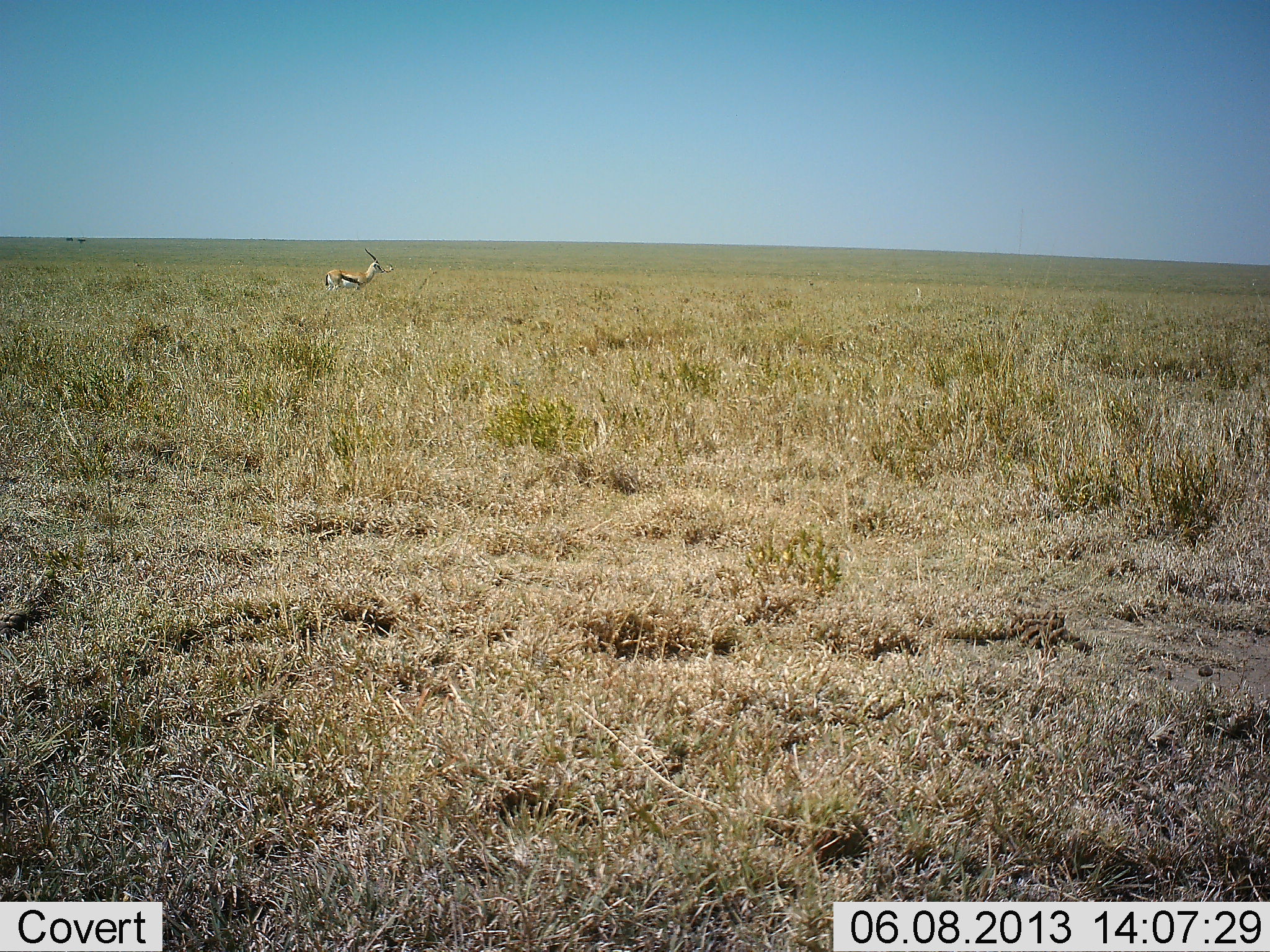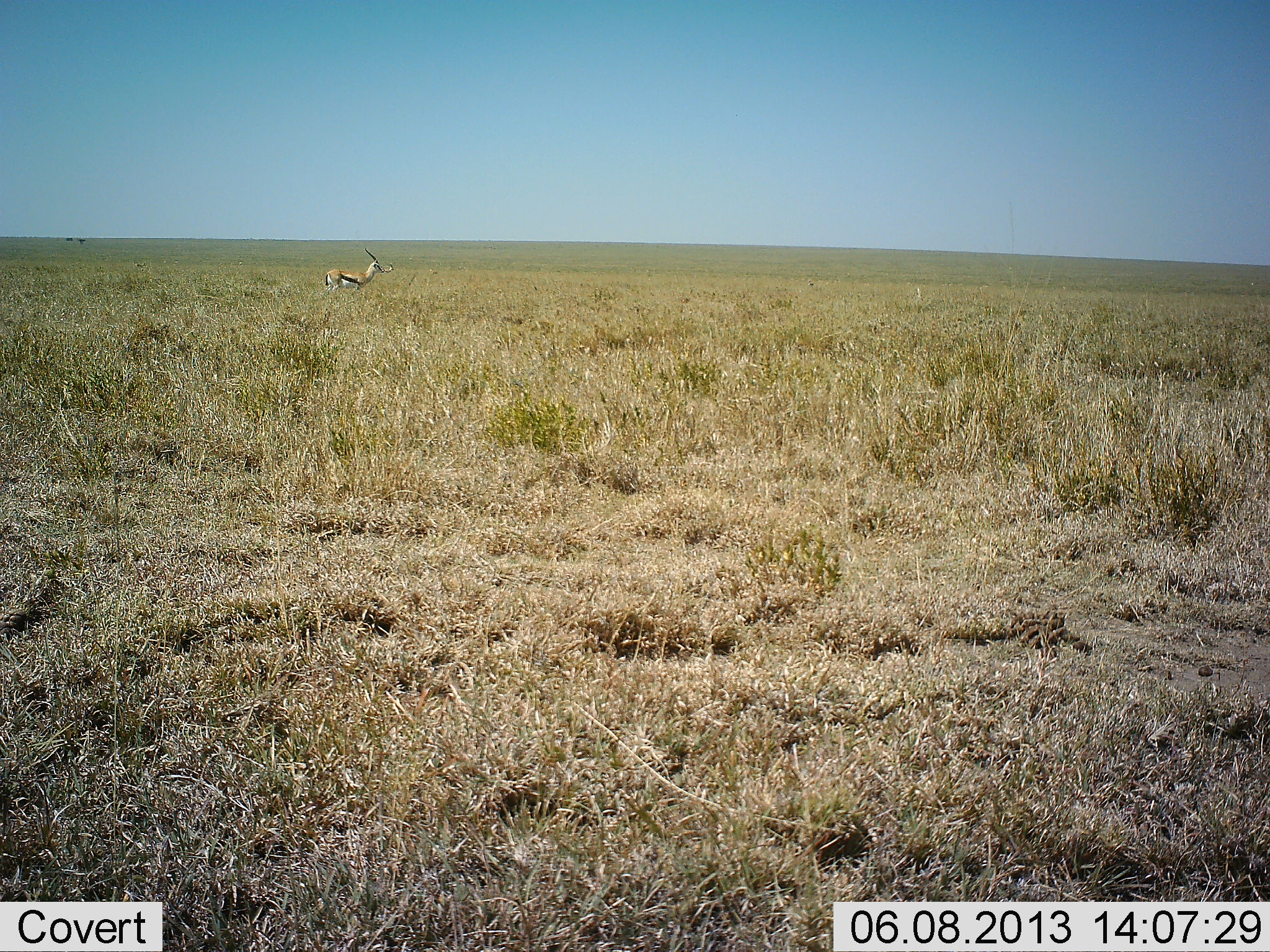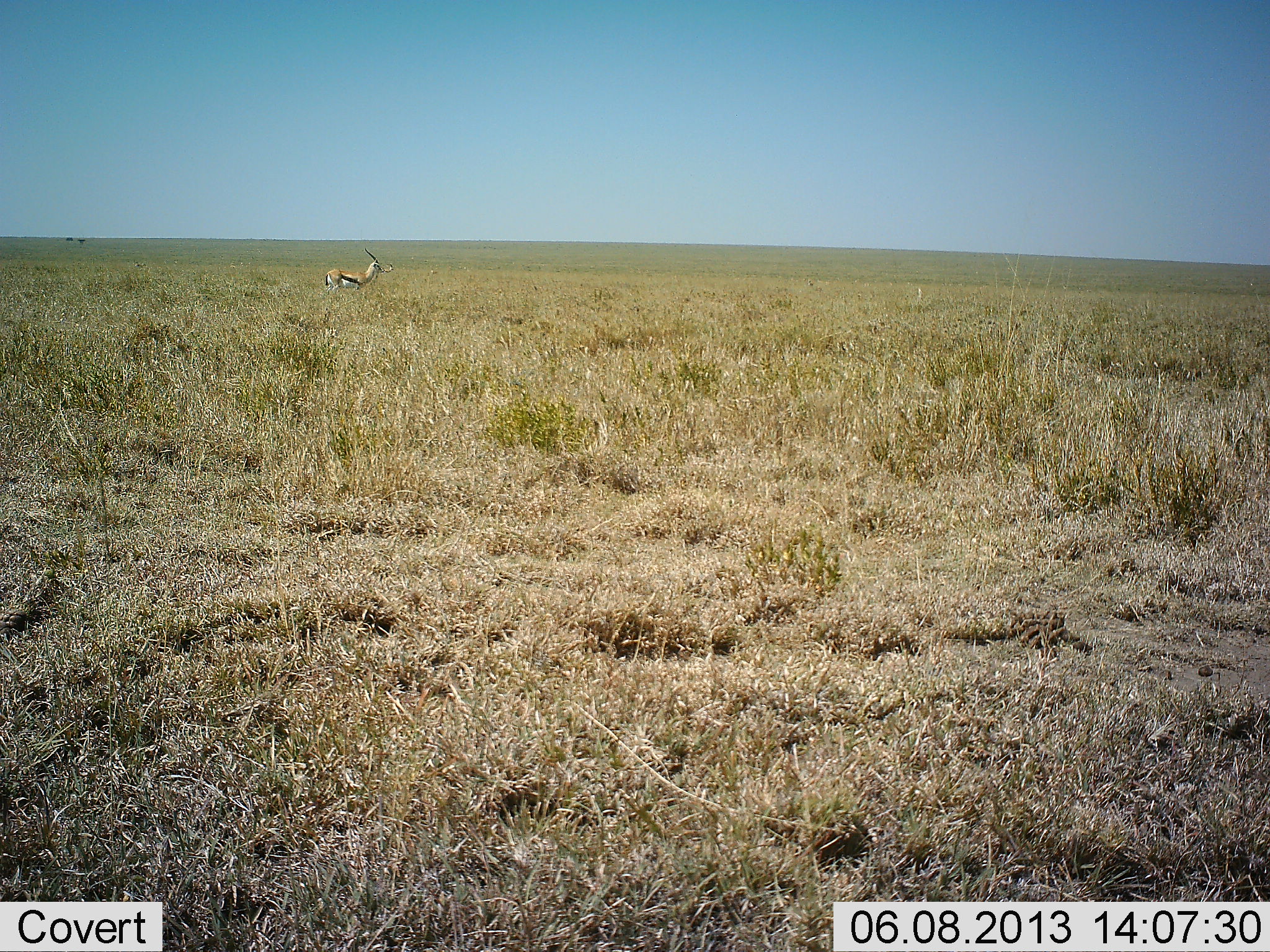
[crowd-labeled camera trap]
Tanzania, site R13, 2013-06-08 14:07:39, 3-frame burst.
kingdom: Animalia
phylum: Chordata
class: Mammalia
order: Artiodactyla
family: Bovidae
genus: Eudorcas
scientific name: Eudorcas thomsonii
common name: thomson's gazelle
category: gazellethomsons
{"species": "gazellethomsons (thomson's gazelle) (Eudorcas thomsonii)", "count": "1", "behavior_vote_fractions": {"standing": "100%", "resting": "0%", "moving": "0%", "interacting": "0%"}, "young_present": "0%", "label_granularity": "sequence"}